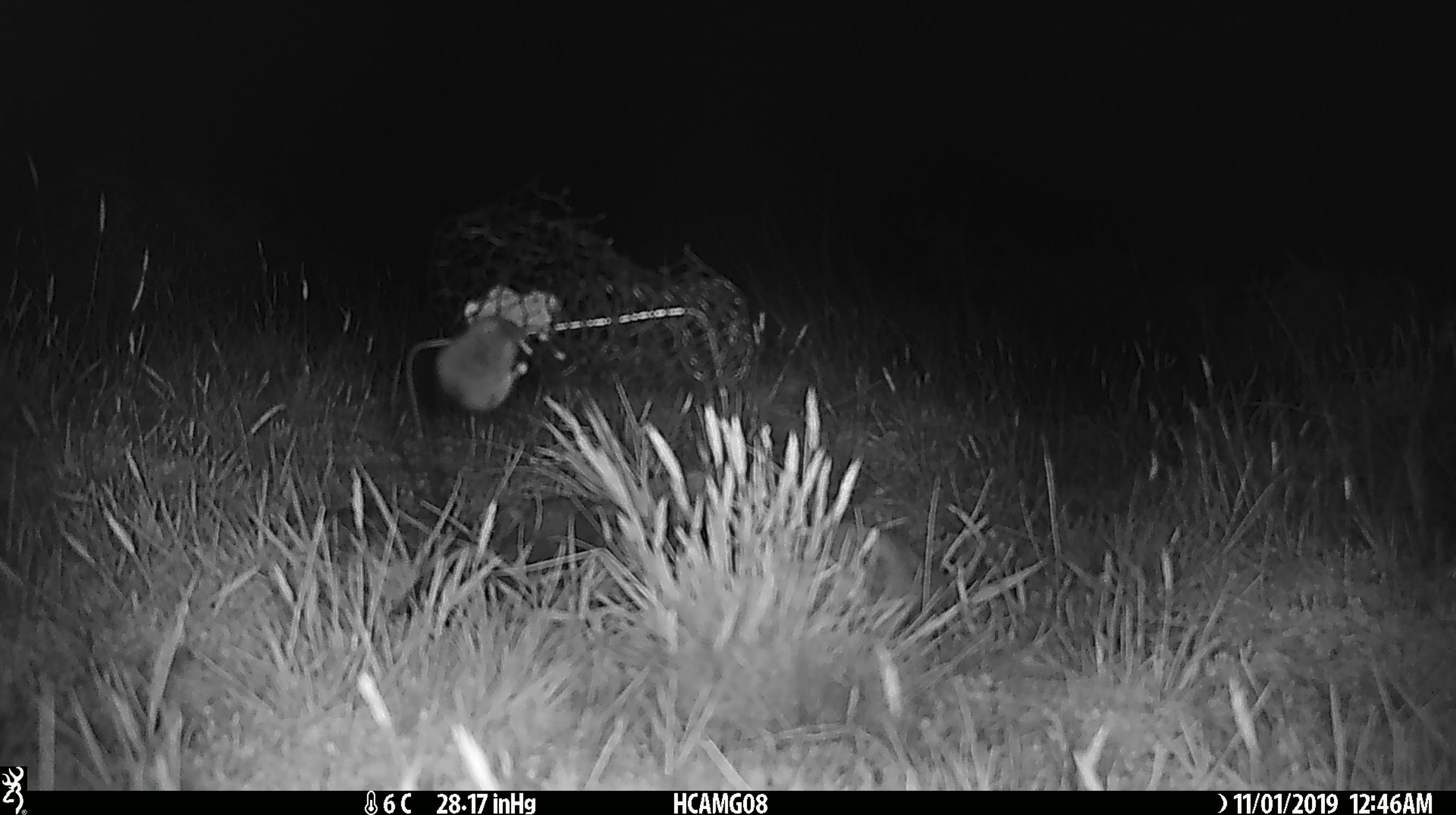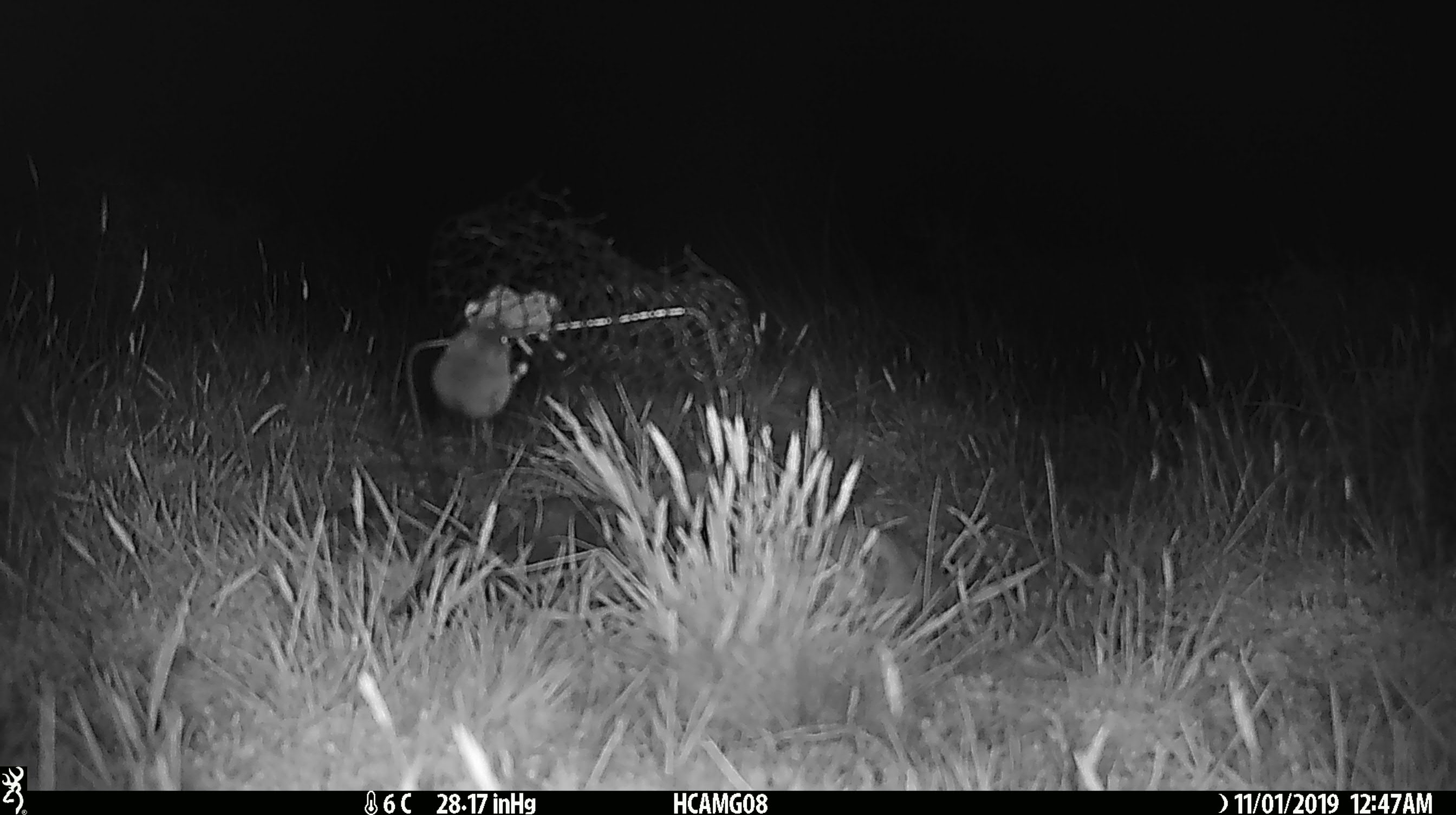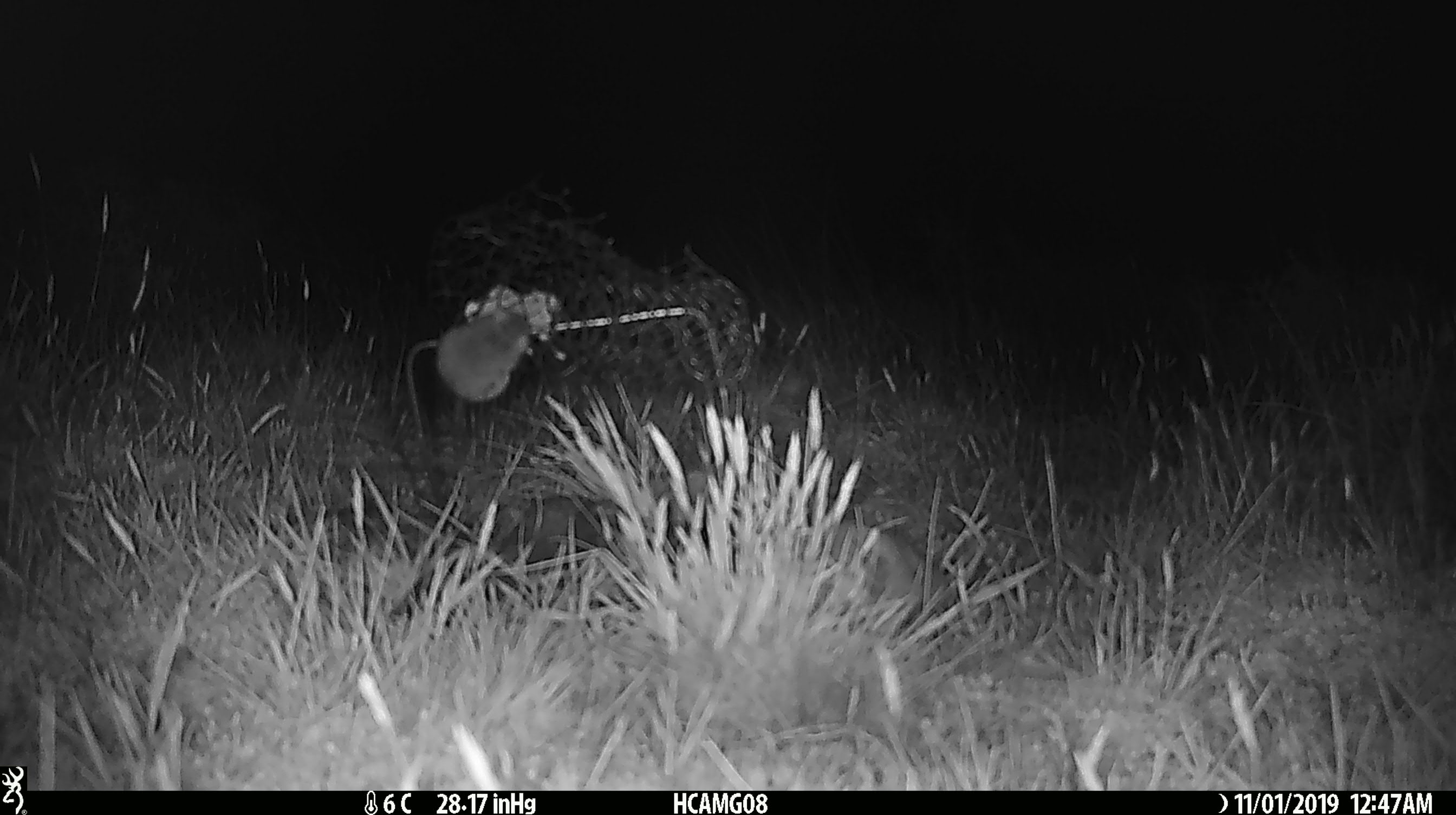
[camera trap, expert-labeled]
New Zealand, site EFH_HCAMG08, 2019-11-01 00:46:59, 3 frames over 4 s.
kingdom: Animalia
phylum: Chordata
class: Mammalia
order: Rodentia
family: Muridae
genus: Mus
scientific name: Mus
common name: mouse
Mouse (Mus).